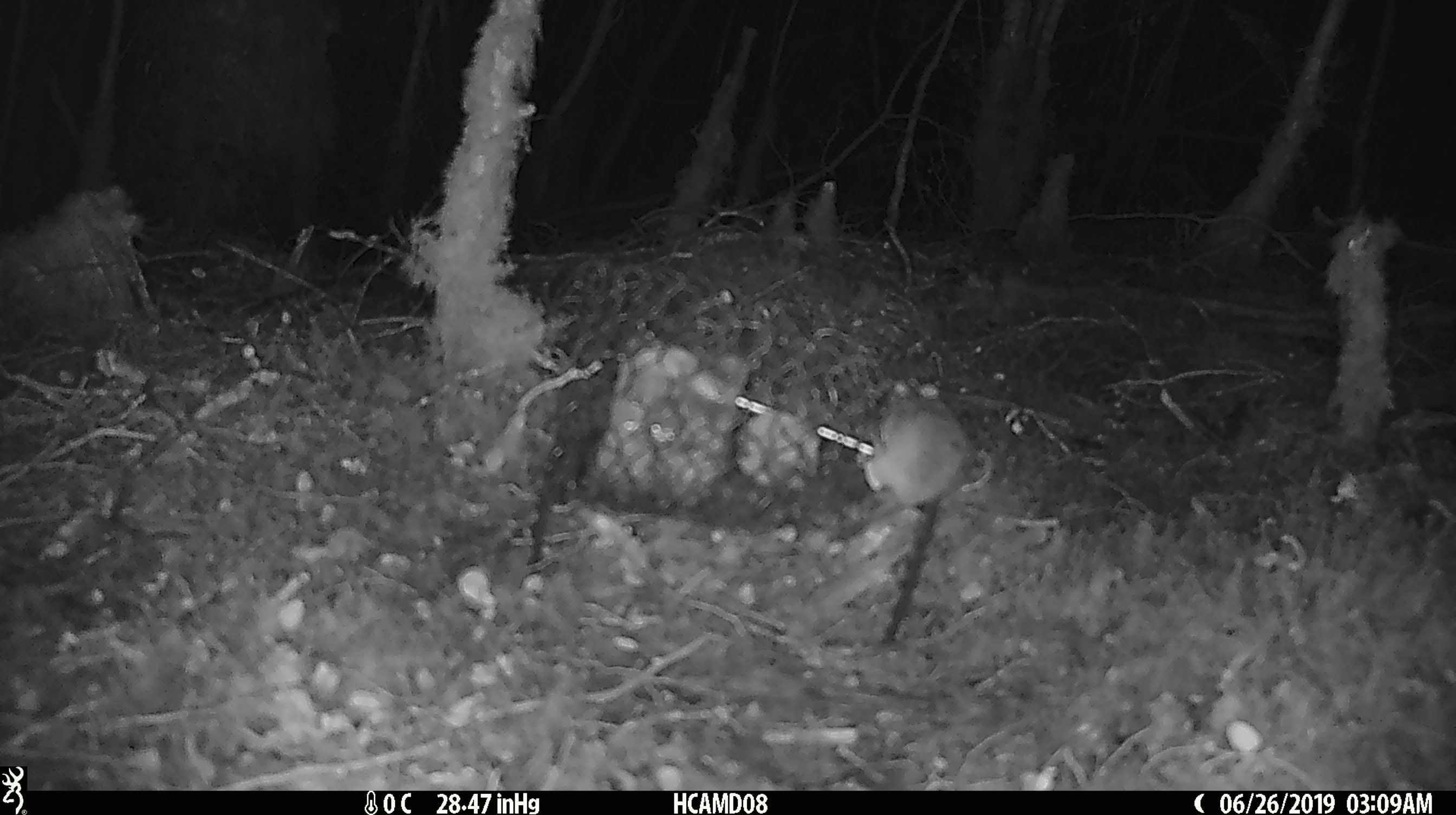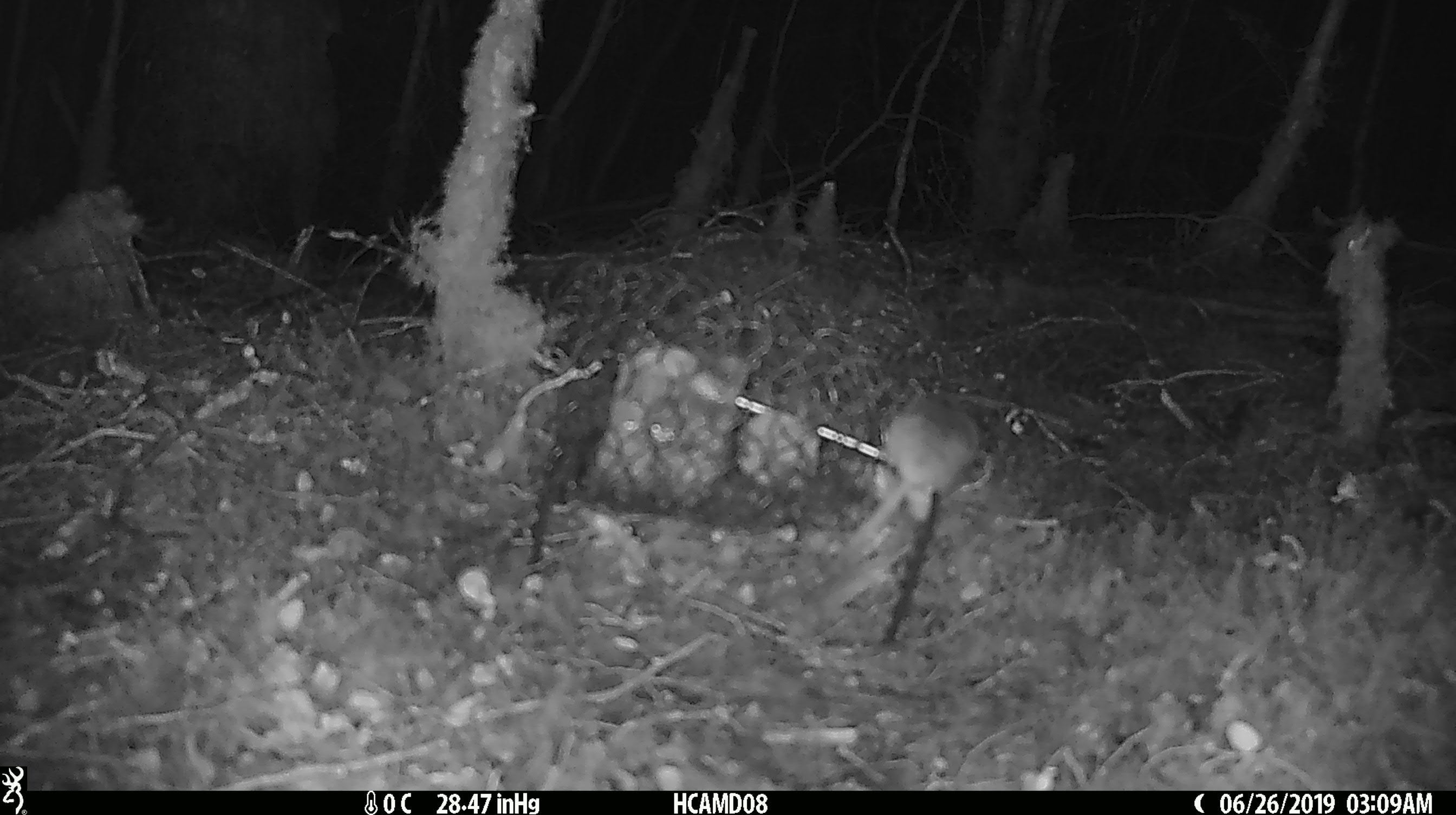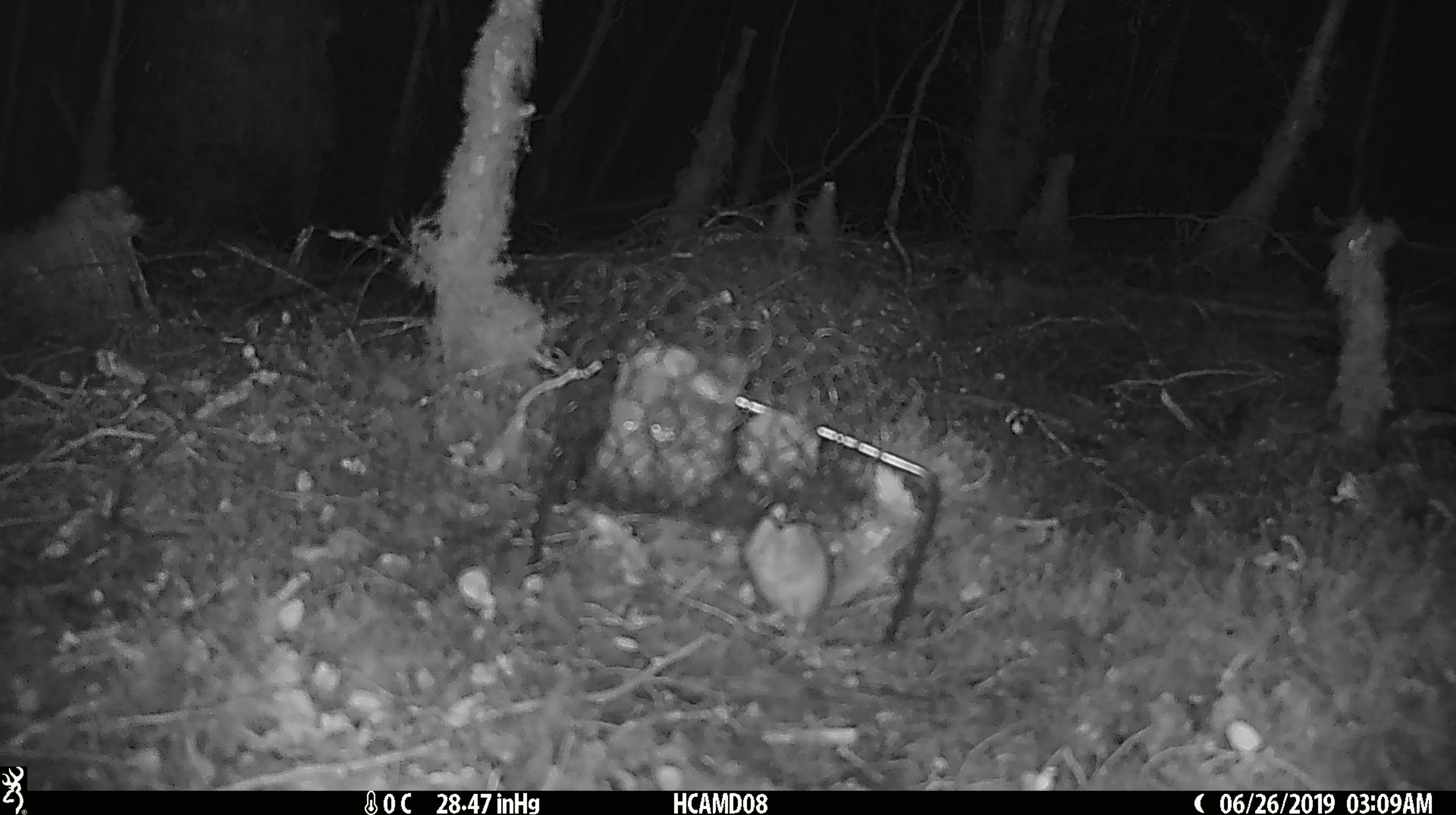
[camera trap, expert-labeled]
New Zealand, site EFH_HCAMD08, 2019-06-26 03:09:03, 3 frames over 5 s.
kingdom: Animalia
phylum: Chordata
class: Mammalia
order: Rodentia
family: Muridae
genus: Mus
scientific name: Mus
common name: mouse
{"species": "mouse (Mus)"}